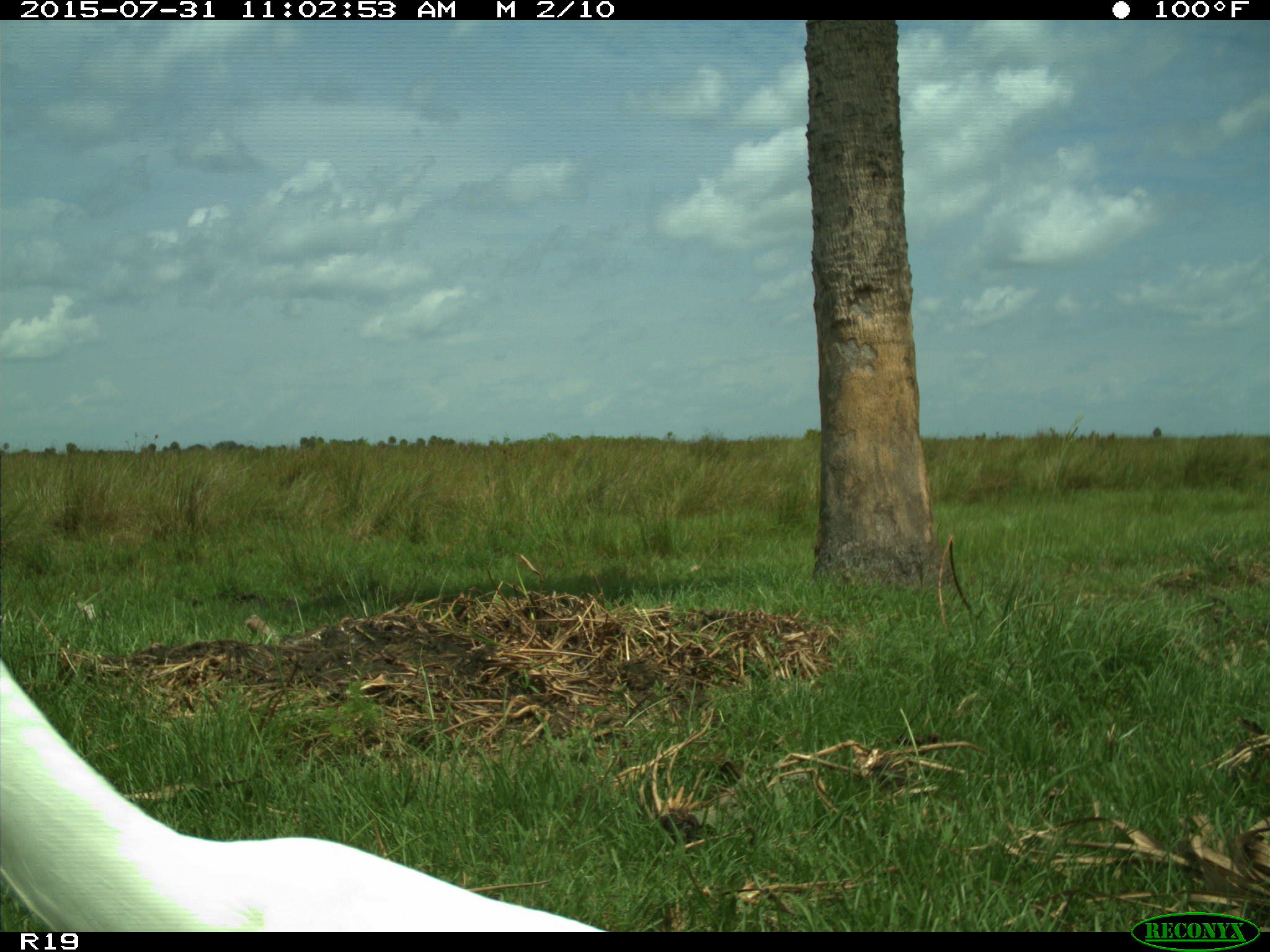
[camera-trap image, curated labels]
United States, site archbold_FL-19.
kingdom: Animalia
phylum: Chordata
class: Aves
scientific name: Aves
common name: birds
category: unidentified bird